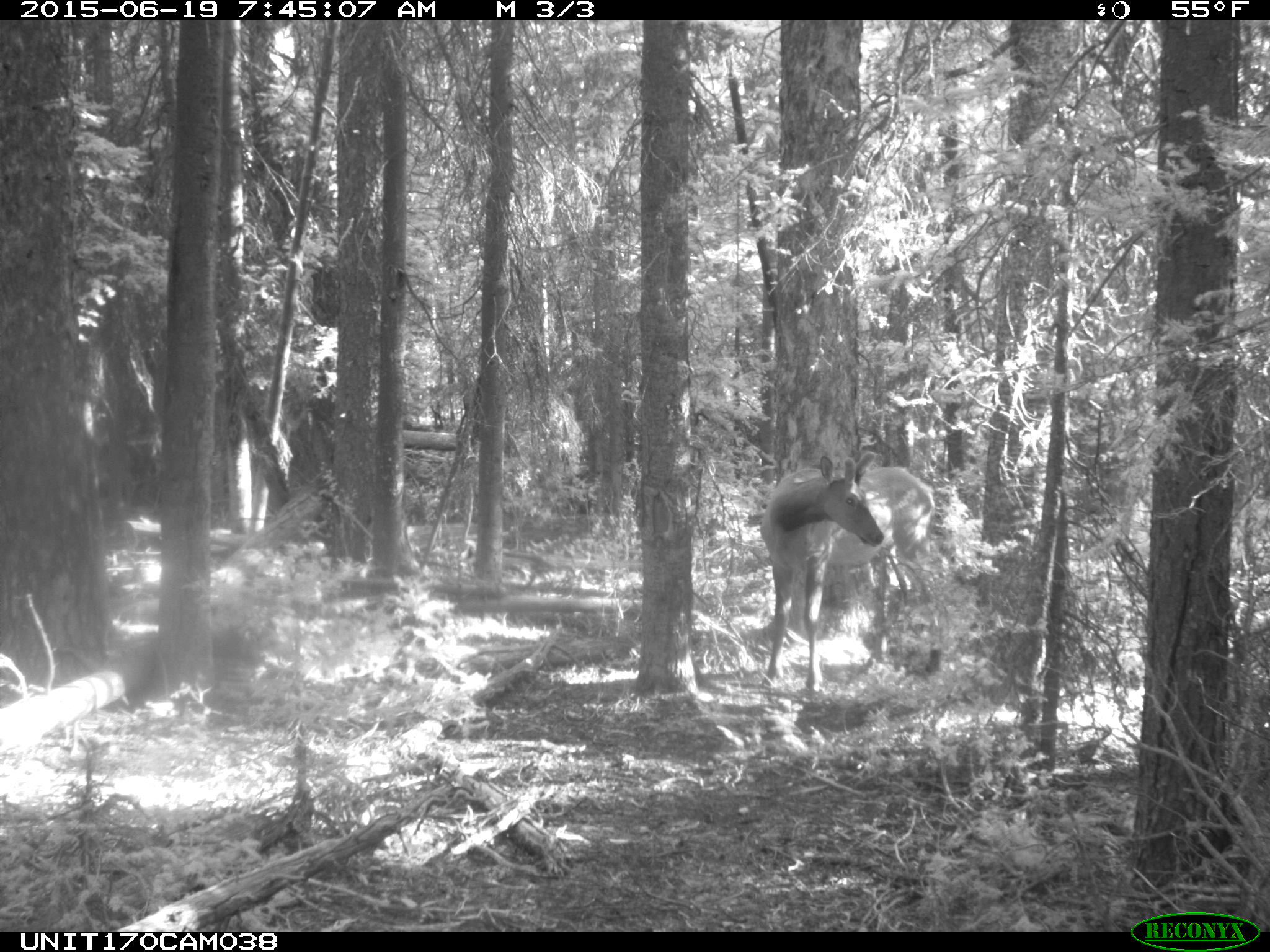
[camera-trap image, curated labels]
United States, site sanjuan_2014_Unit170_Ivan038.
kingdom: Animalia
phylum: Chordata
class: Mammalia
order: Artiodactyla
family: Cervidae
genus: Cervus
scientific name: Cervus elaphus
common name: red deer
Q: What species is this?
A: Cervus elaphus (red deer).